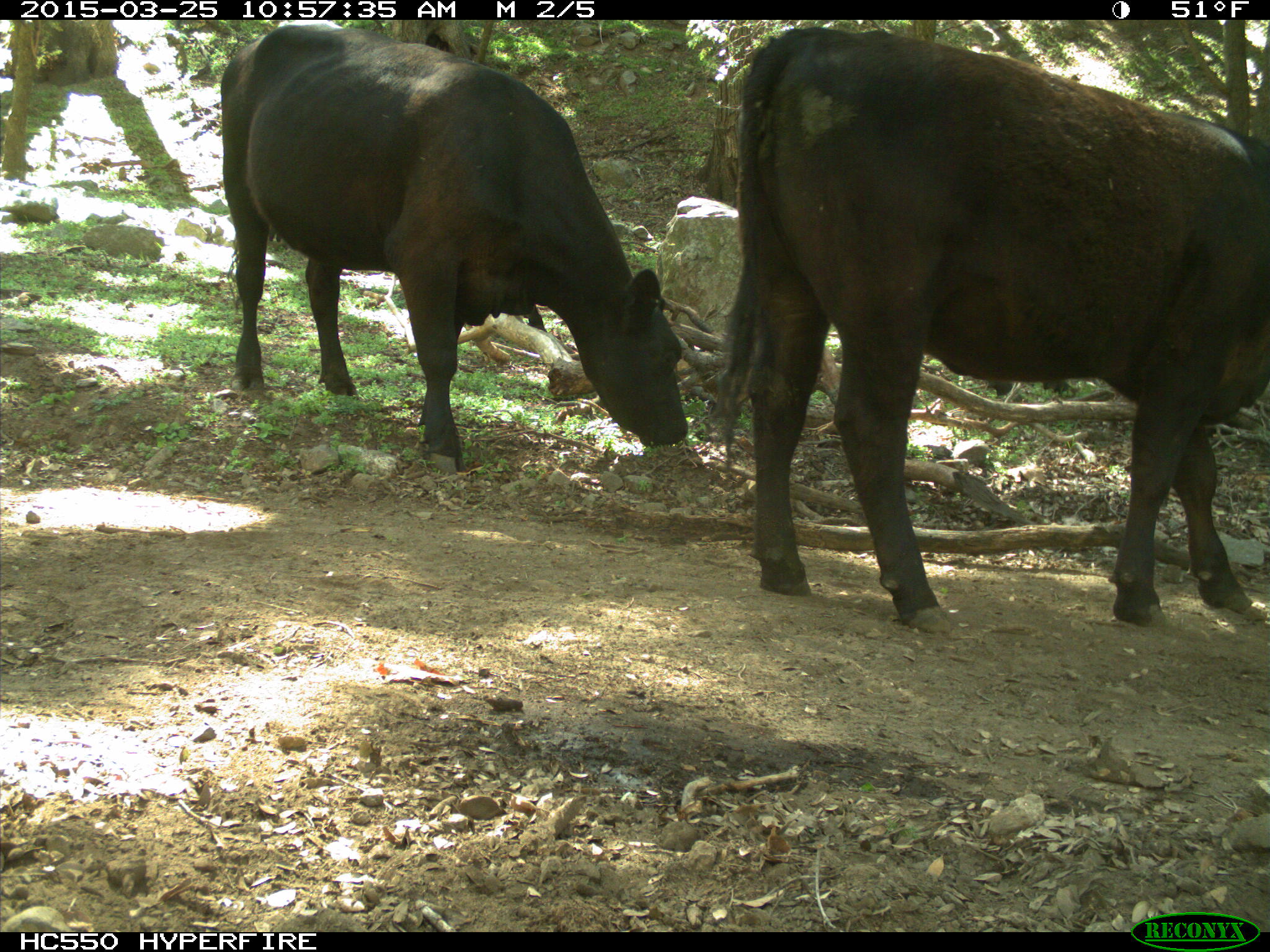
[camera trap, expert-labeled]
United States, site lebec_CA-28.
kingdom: Animalia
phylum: Chordata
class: Mammalia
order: Artiodactyla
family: Bovidae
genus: Bos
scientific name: Bos taurus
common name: domestic cow